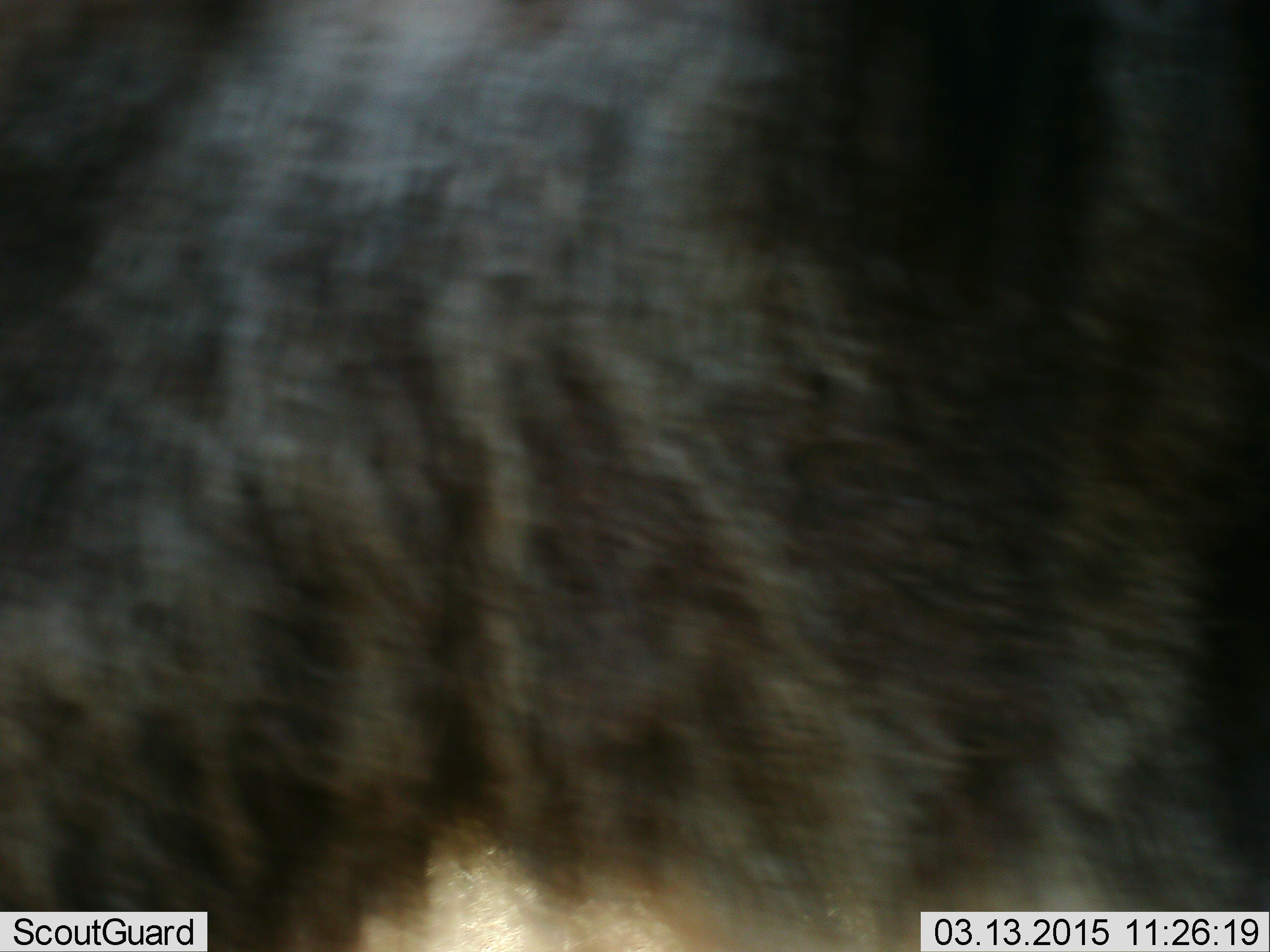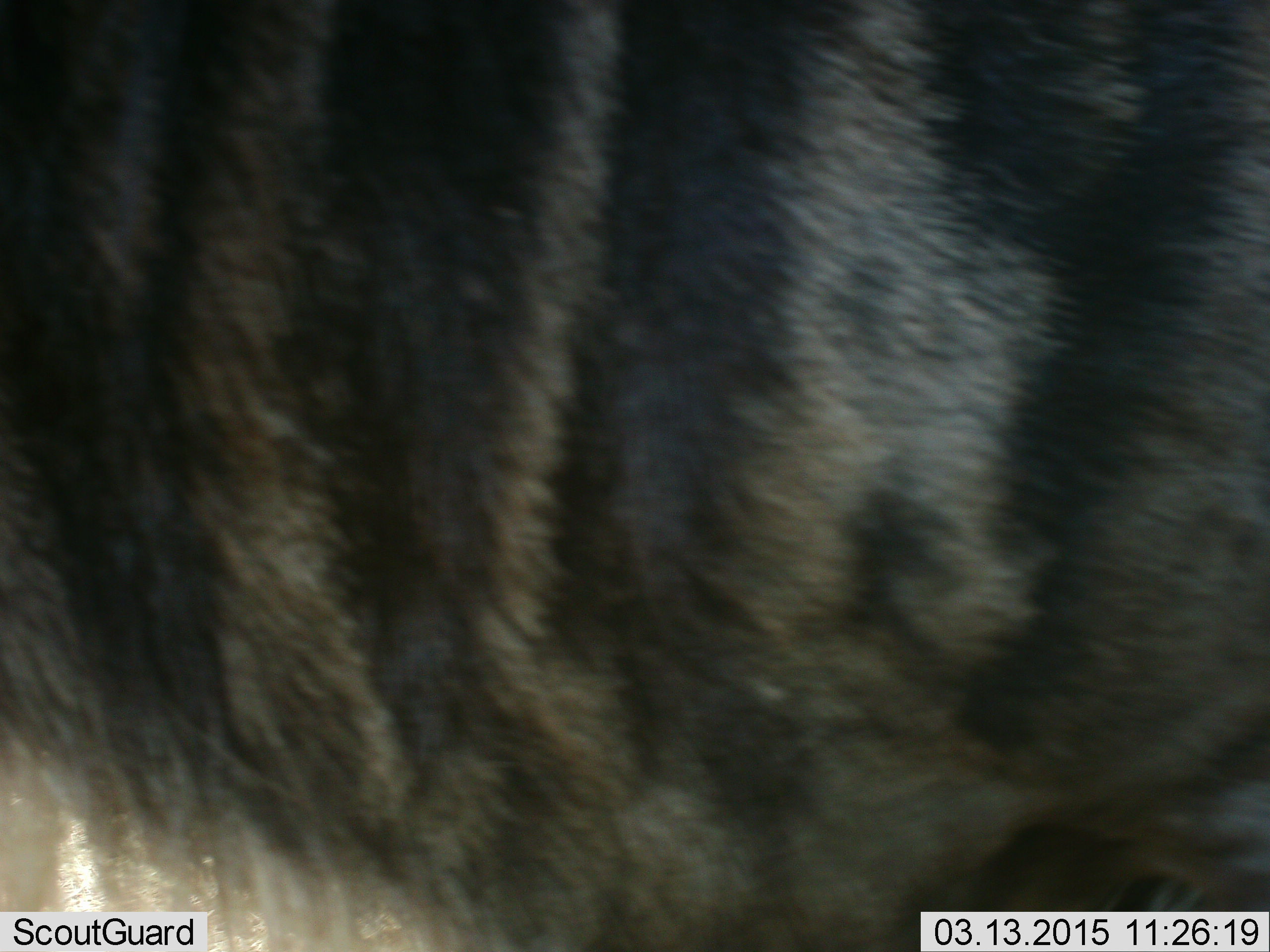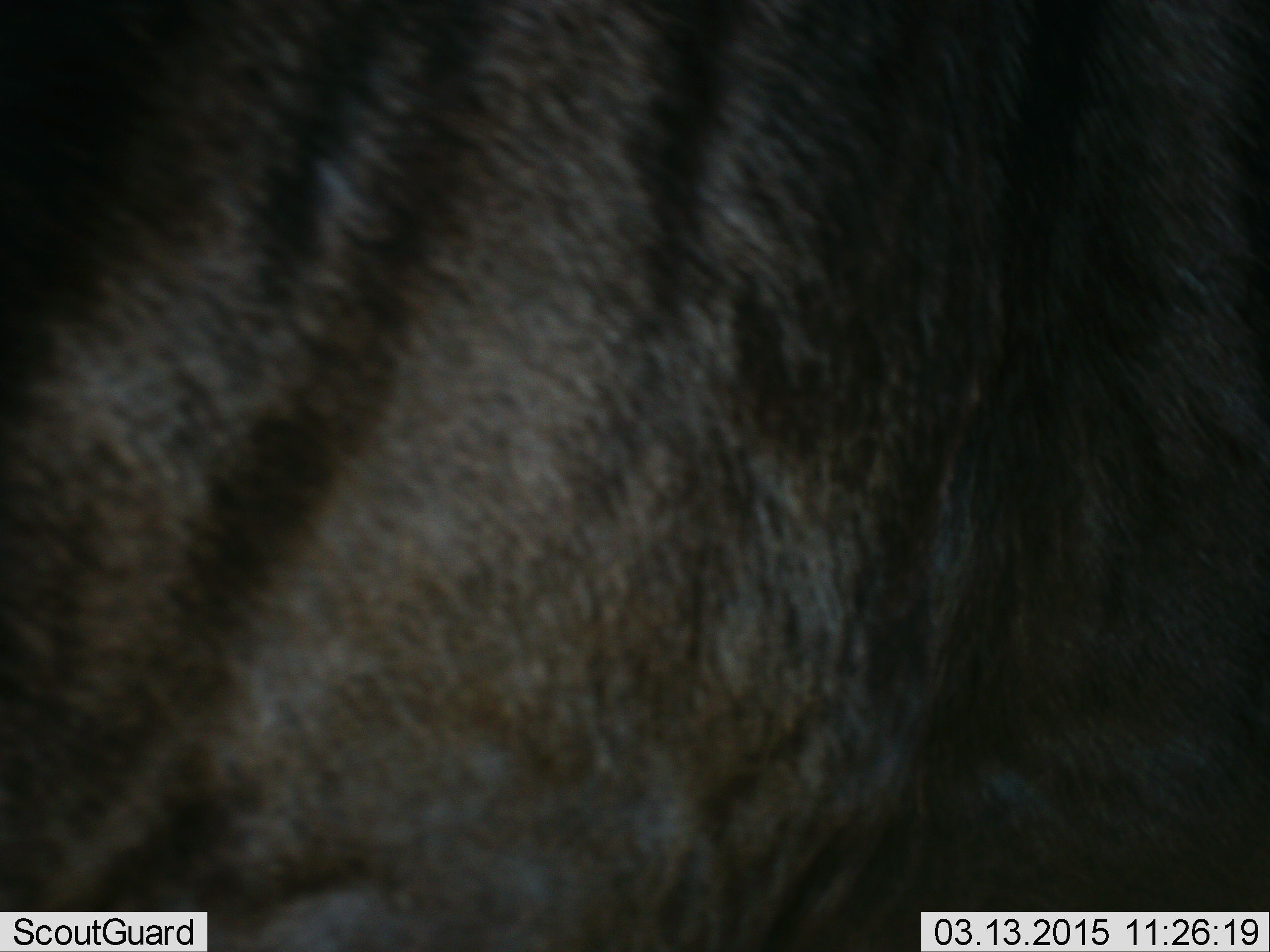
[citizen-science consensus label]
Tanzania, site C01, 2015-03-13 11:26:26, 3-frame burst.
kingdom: Animalia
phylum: Chordata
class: Mammalia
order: Artiodactyla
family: Bovidae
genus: Connochaetes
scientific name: Connochaetes taurinus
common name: blue wildebeest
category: wildebeest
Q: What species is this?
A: Wildebeest (blue wildebeest) (Connochaetes taurinus).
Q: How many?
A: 1.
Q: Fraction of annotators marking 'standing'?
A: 80%.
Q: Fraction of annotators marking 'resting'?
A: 0%.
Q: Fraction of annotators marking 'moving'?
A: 30%.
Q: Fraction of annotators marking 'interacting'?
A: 0%.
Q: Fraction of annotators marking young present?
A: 0%.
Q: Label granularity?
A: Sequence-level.